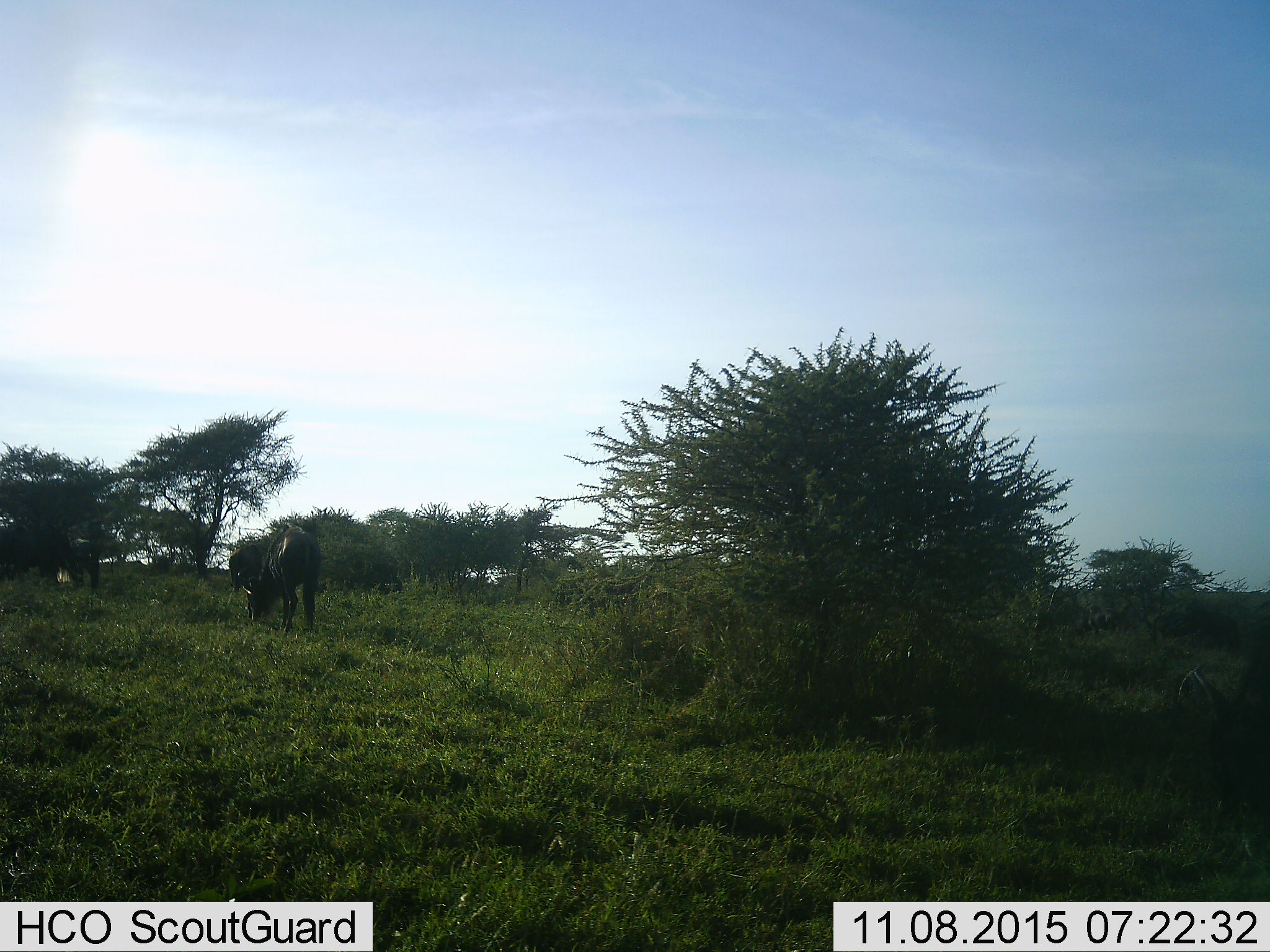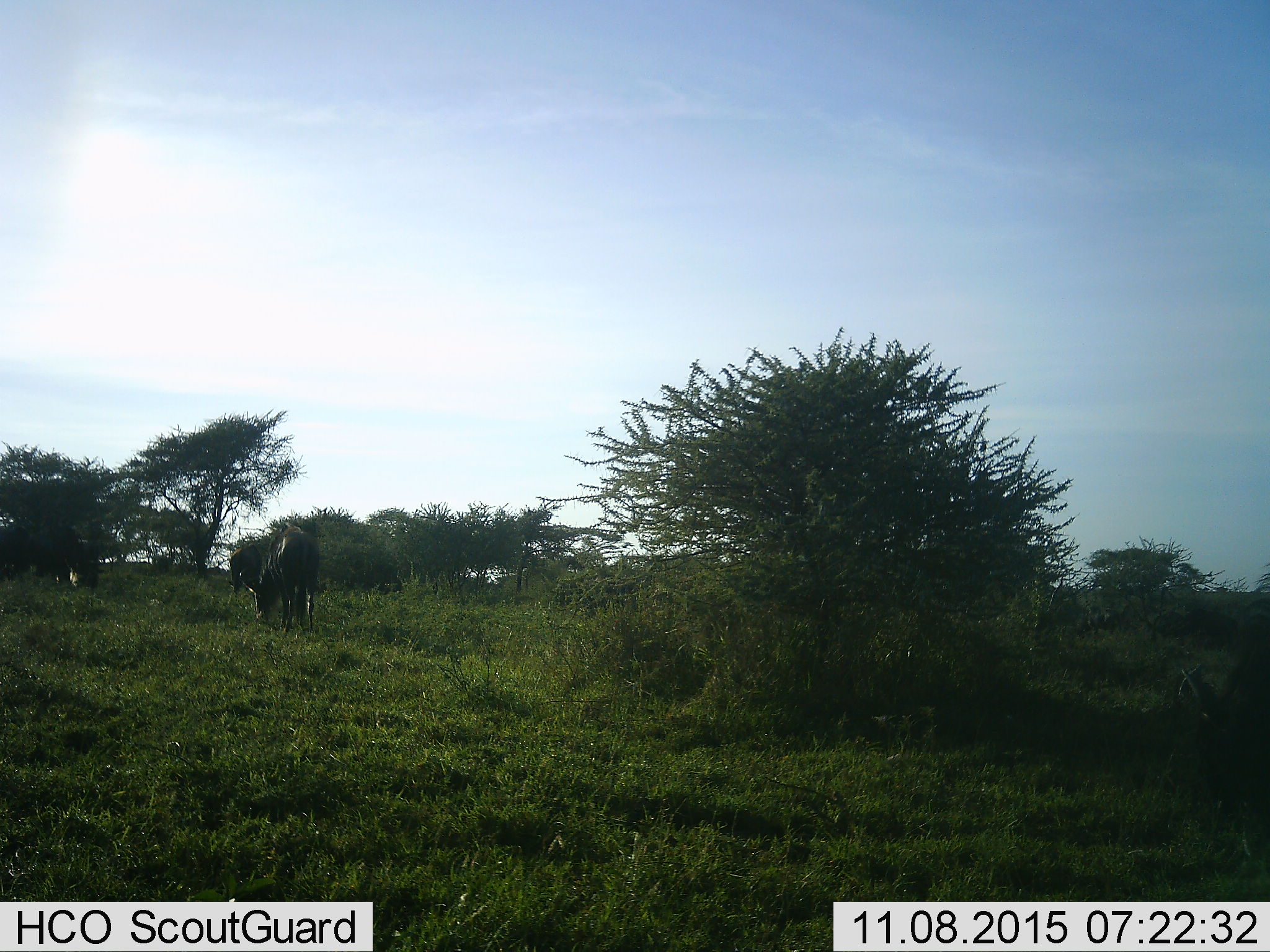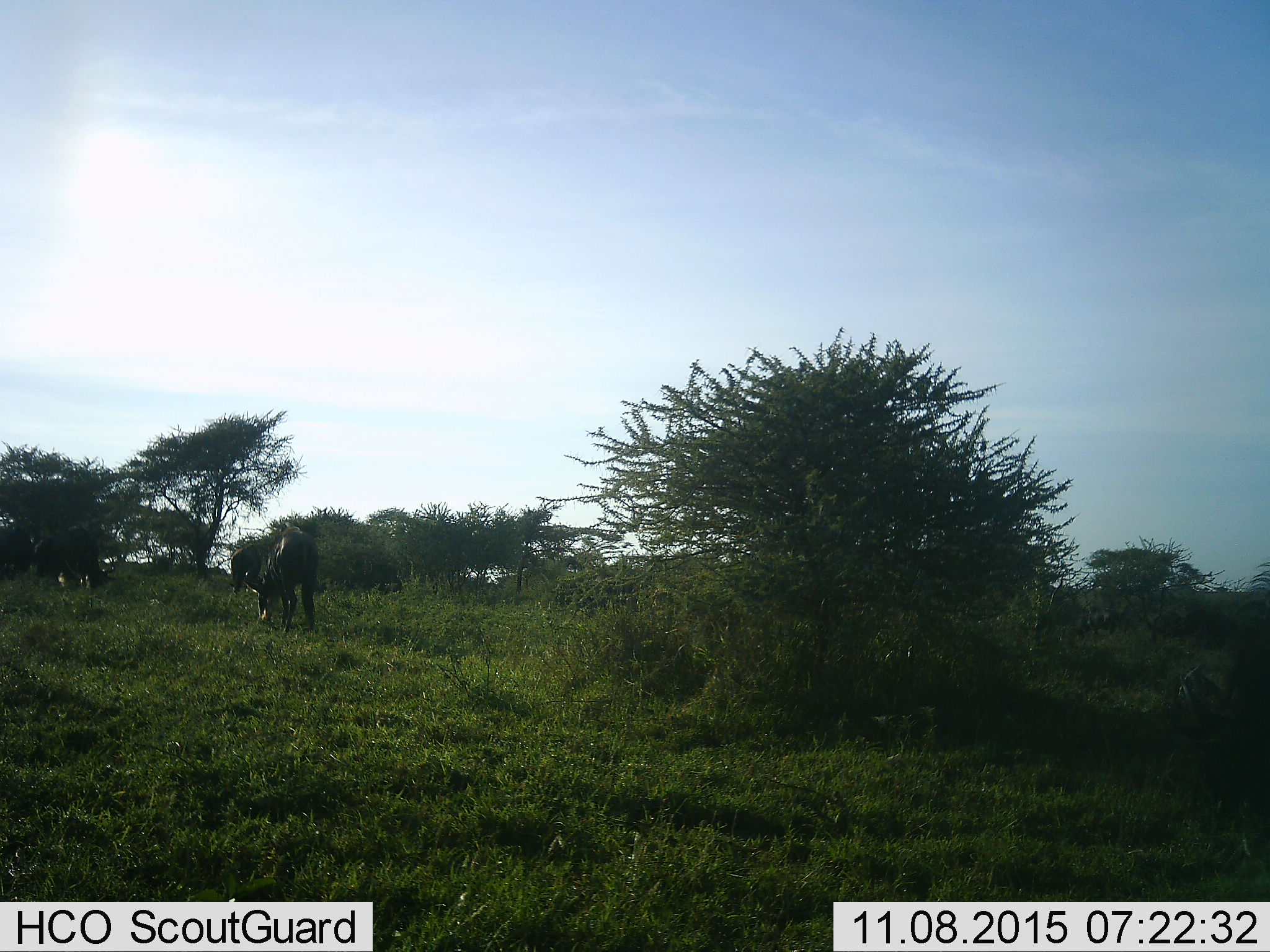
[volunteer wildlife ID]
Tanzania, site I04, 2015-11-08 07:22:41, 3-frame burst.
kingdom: Animalia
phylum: Chordata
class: Mammalia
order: Artiodactyla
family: Bovidae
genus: Connochaetes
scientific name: Connochaetes taurinus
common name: blue wildebeest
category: wildebeest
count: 5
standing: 38%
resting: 0%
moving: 25%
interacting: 0%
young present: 0%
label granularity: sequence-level